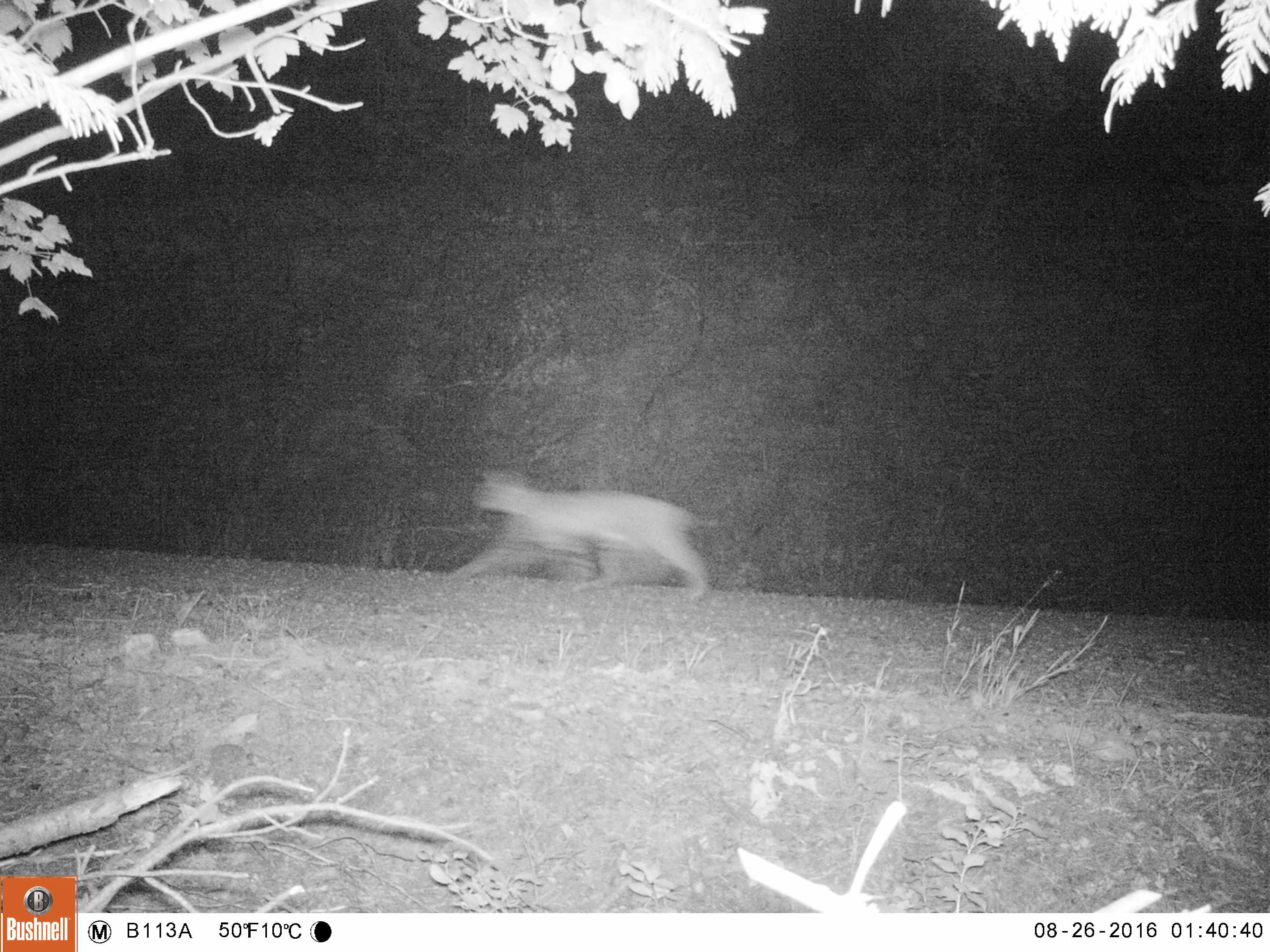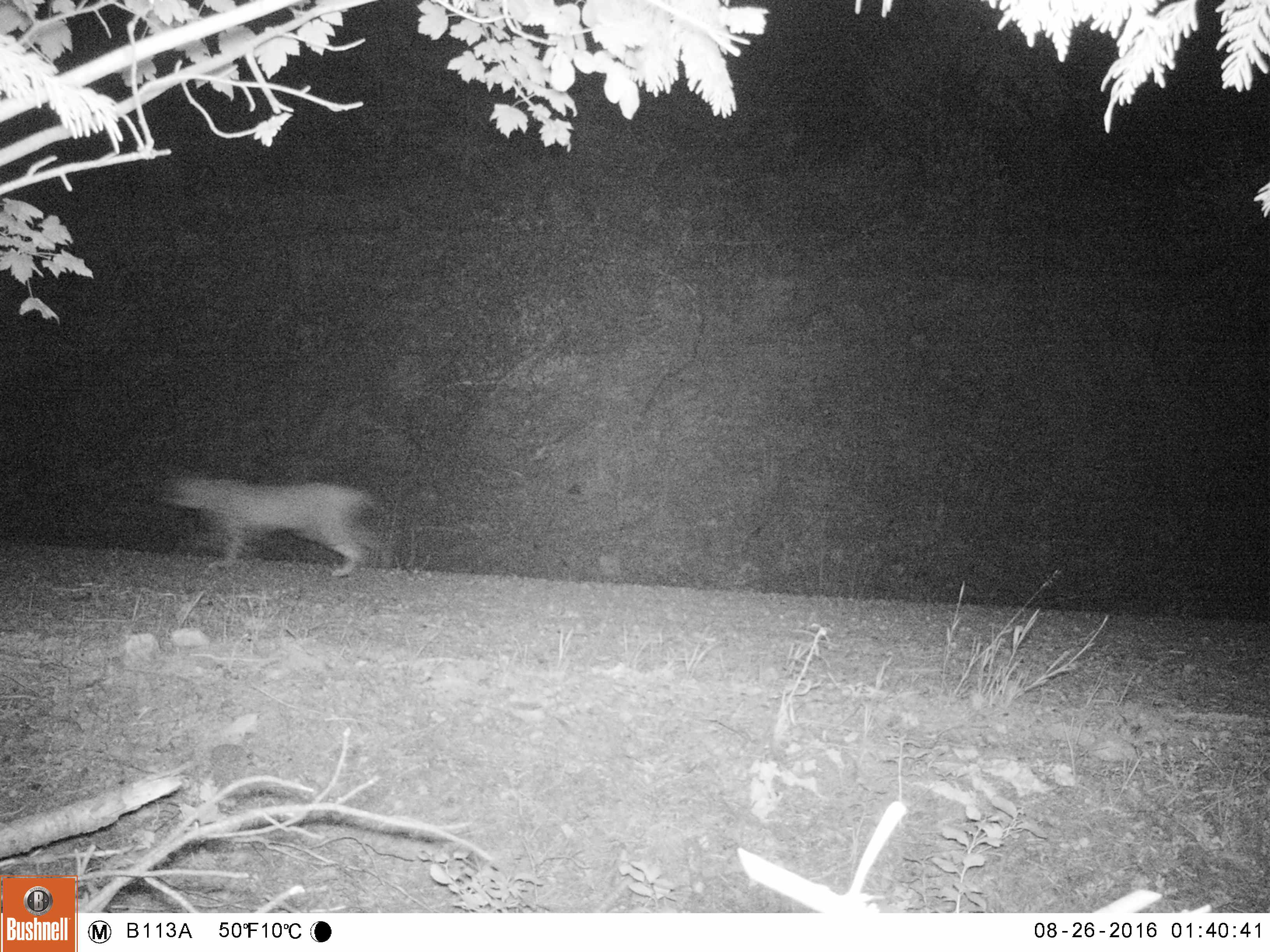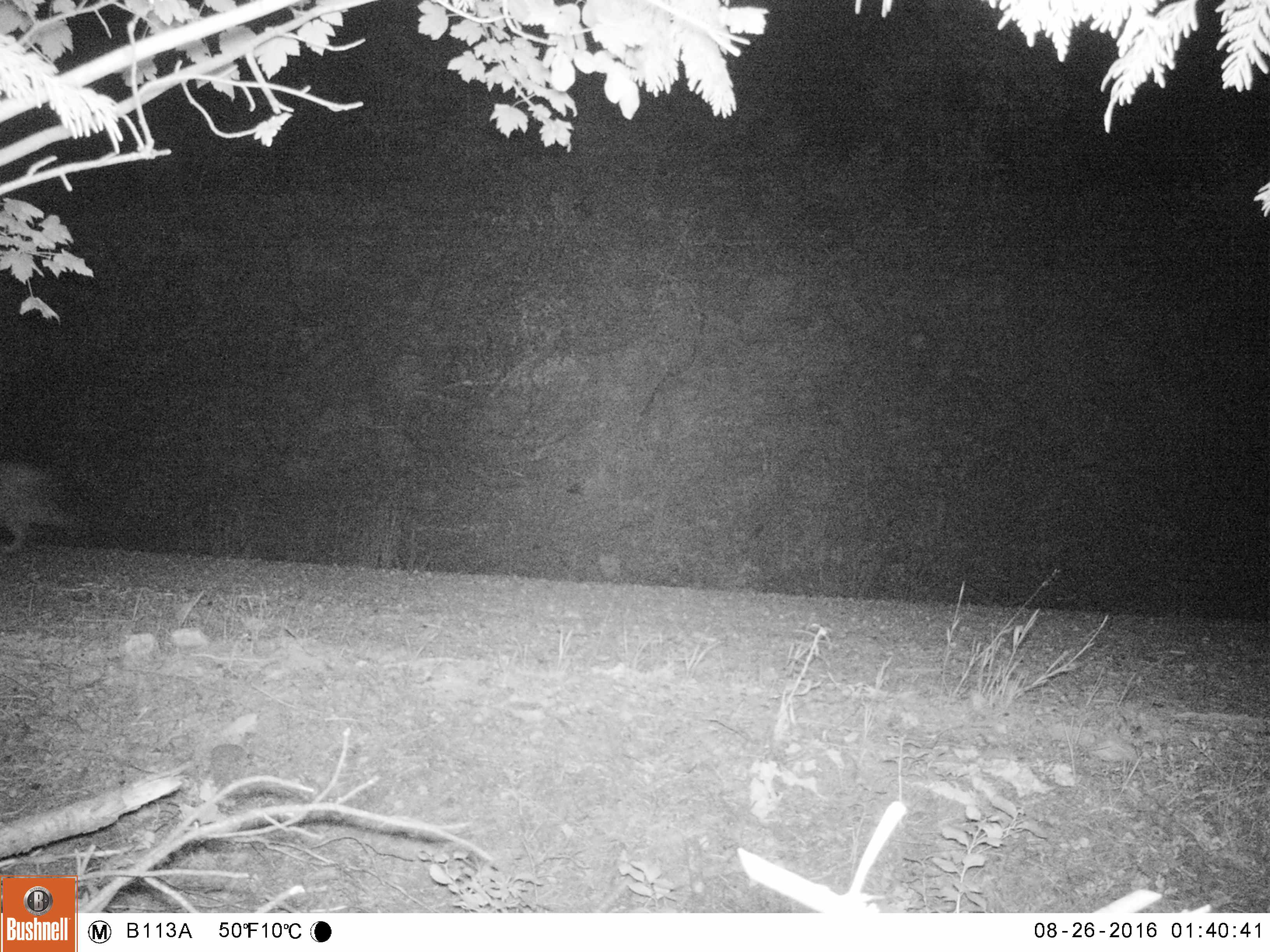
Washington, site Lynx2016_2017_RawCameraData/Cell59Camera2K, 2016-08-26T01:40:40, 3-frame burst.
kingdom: Animalia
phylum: Chordata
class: Mammalia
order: Carnivora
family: Felidae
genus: Lynx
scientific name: Lynx rufus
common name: bobcat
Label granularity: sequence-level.